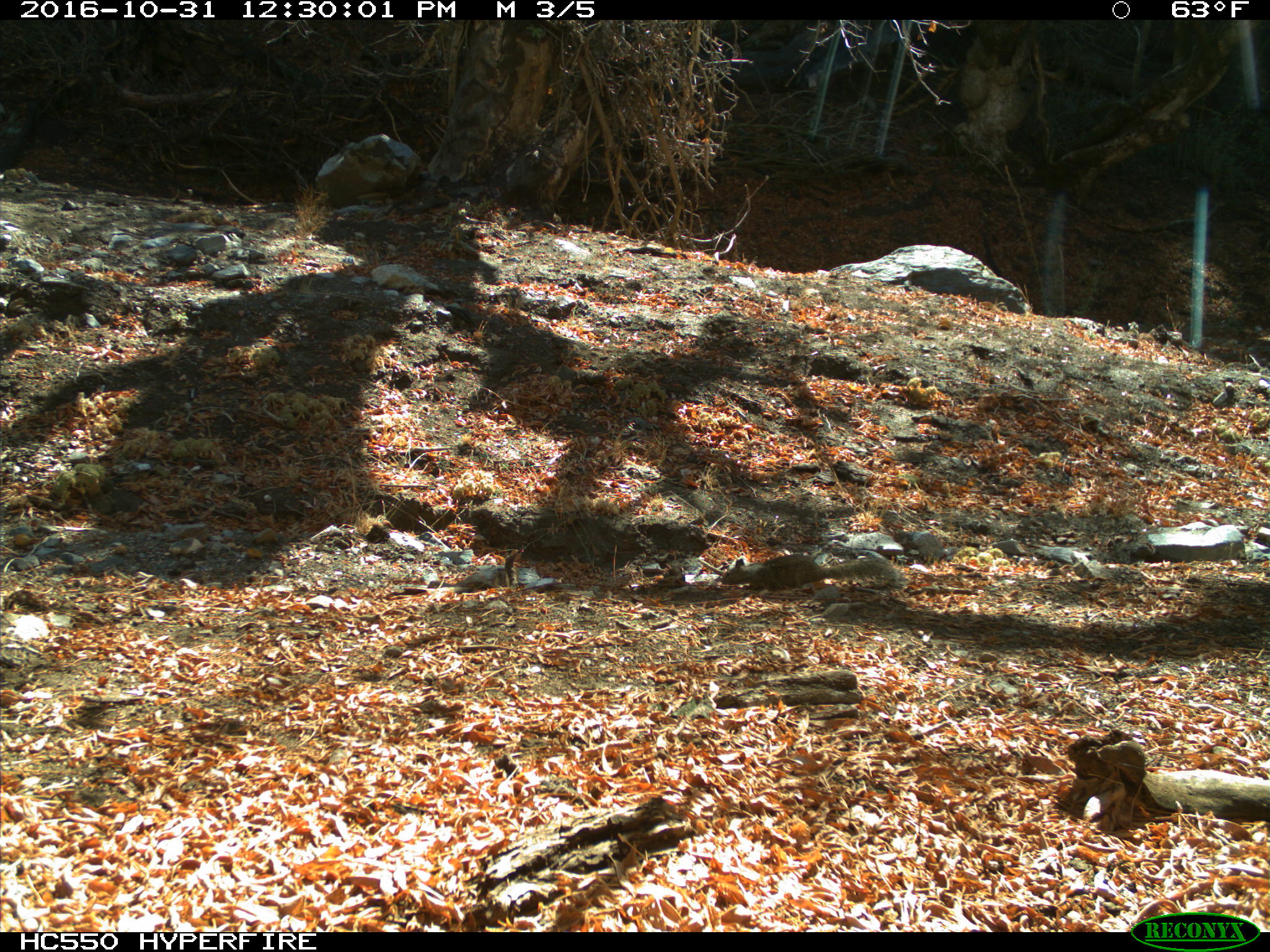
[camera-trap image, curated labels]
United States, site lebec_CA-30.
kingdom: Animalia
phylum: Chordata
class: Mammalia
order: Rodentia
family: Sciuridae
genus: Otospermophilus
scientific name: Otospermophilus beecheyi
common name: california ground squirrel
Otospermophilus beecheyi (california ground squirrel).